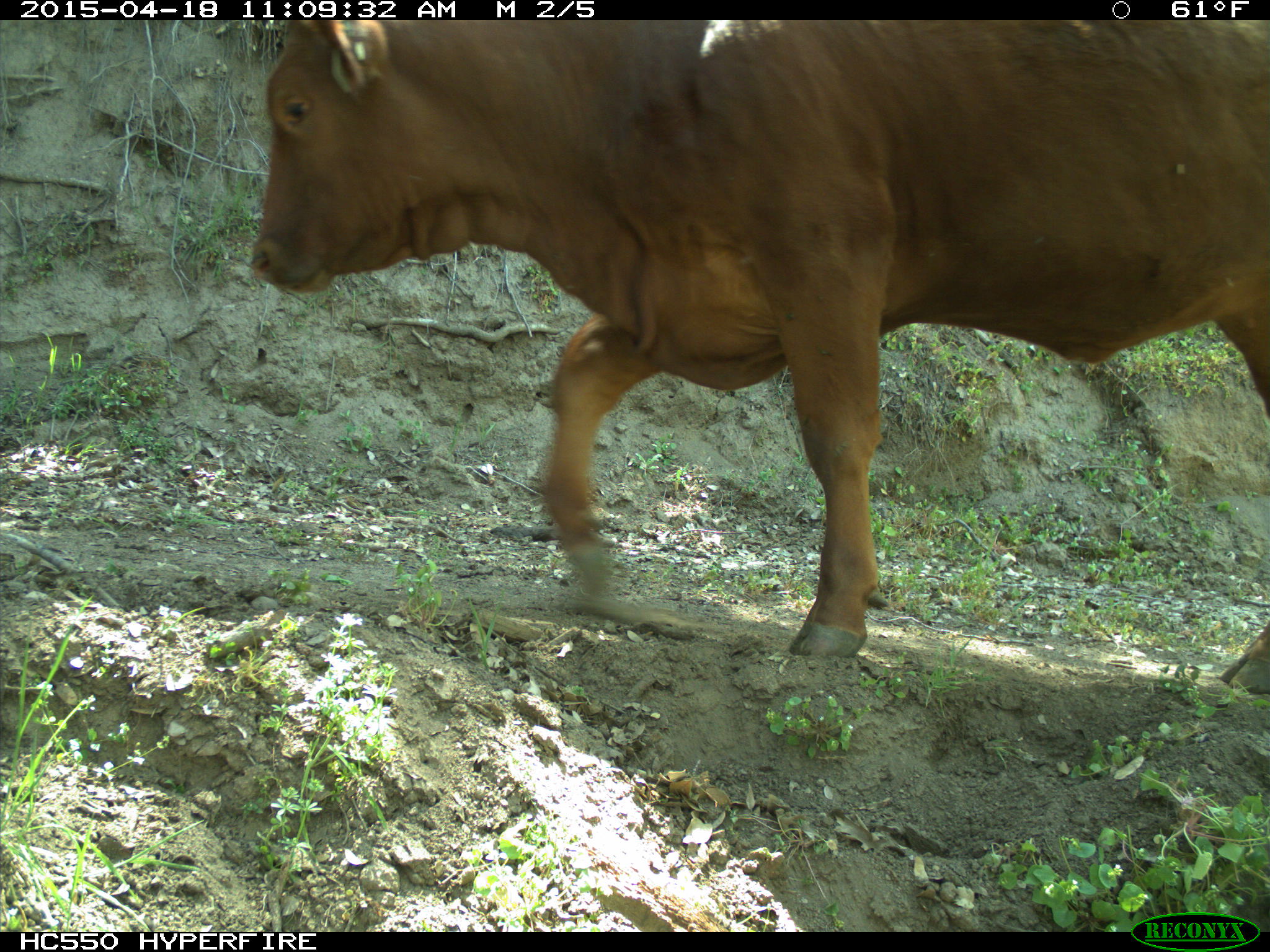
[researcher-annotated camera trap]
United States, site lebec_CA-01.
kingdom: Animalia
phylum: Chordata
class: Mammalia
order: Artiodactyla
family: Bovidae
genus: Bos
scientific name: Bos taurus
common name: domestic cow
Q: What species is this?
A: Bos taurus (domestic cow).